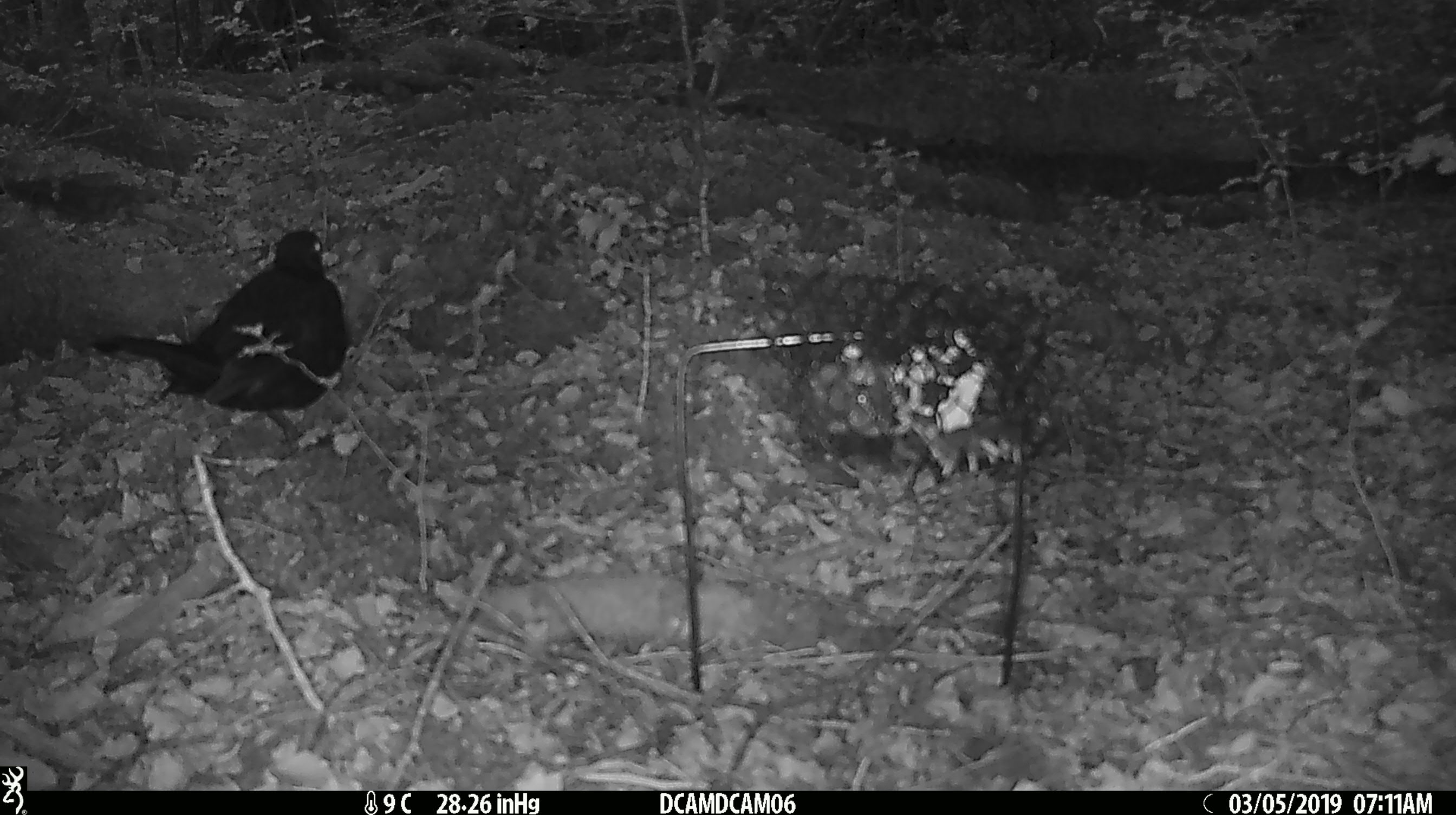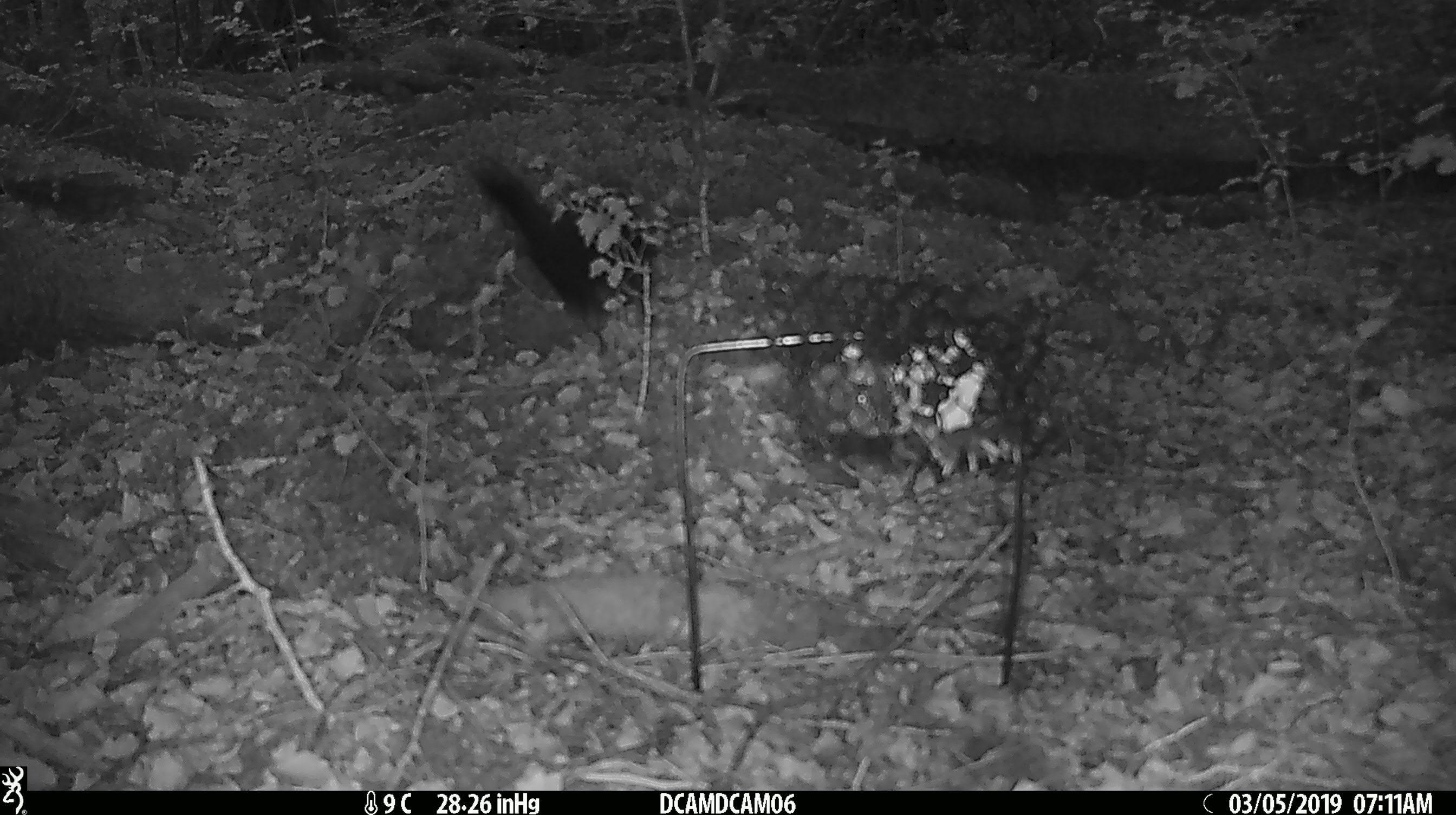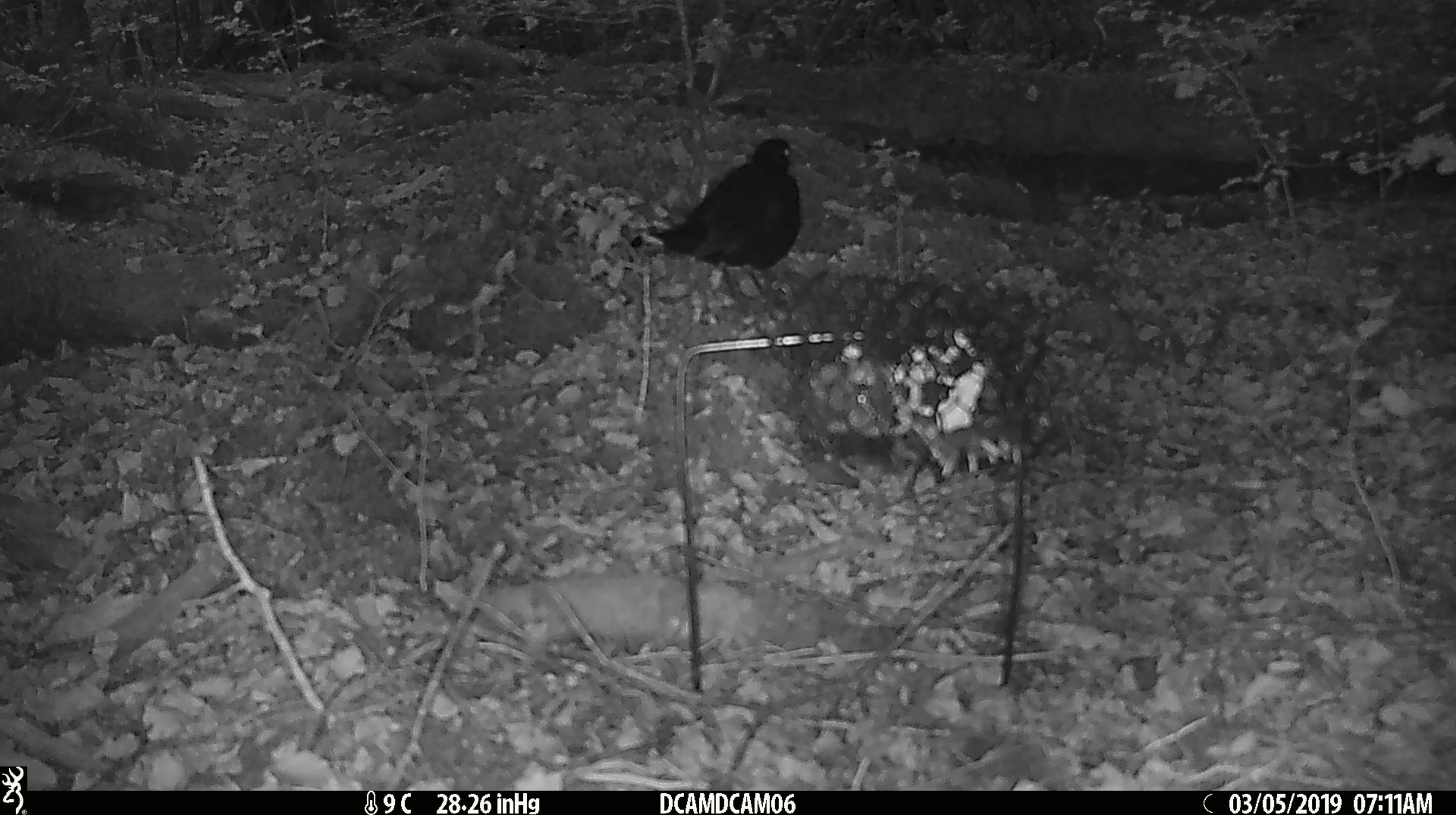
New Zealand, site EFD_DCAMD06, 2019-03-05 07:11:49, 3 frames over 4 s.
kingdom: Animalia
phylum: Chordata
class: Aves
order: Passeriformes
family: Turdidae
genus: Turdus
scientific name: Turdus merula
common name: eurasian blackbird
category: blackbird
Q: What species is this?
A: Blackbird (eurasian blackbird) (Turdus merula).